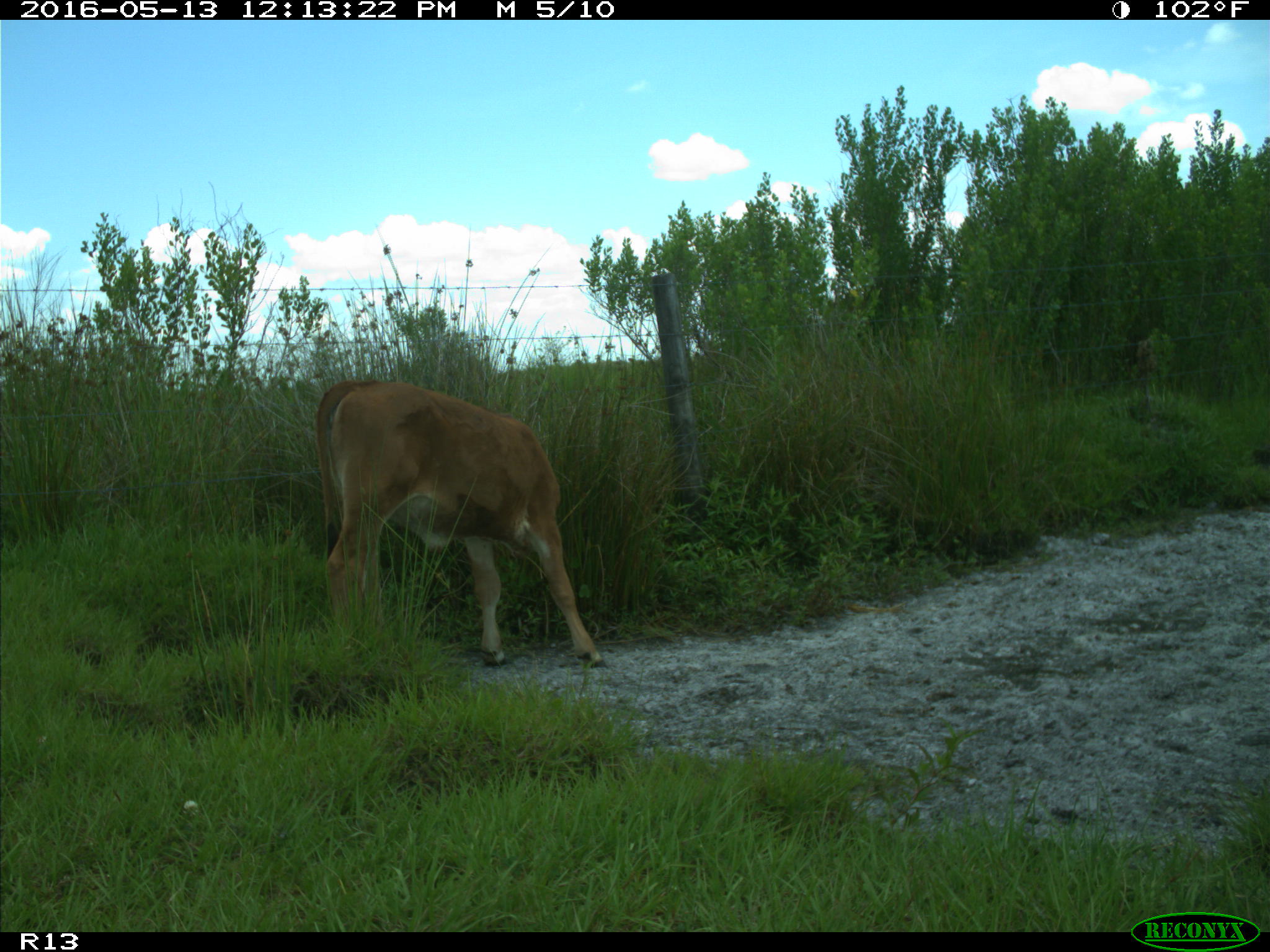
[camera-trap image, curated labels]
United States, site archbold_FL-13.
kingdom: Animalia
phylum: Chordata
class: Mammalia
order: Artiodactyla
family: Bovidae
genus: Bos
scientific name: Bos taurus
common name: domestic cow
Bos taurus (domestic cow).